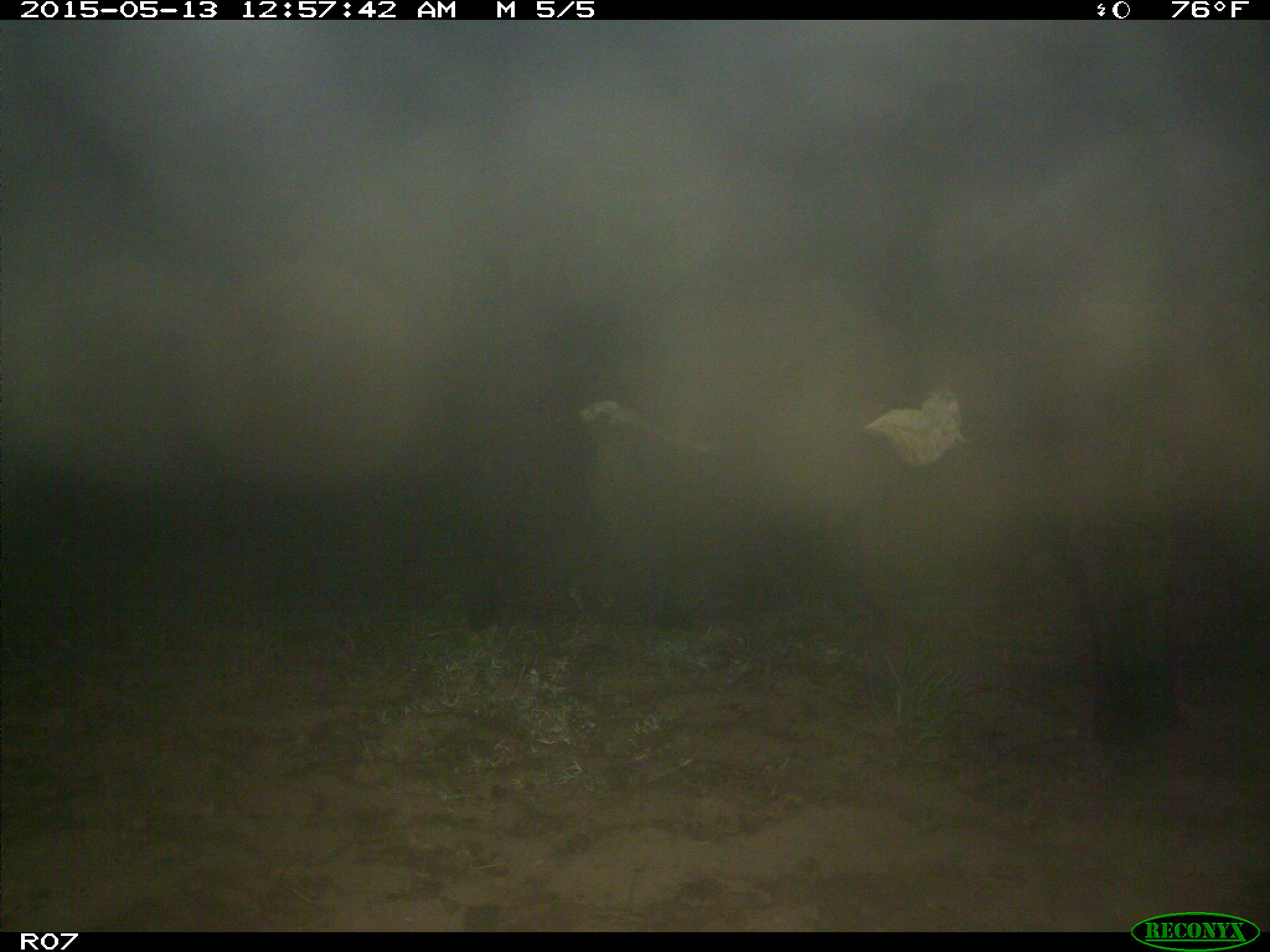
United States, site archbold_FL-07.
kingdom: Animalia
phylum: Chordata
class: Mammalia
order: Artiodactyla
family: Bovidae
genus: Bos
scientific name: Bos taurus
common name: domestic cow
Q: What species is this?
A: Bos taurus (domestic cow).